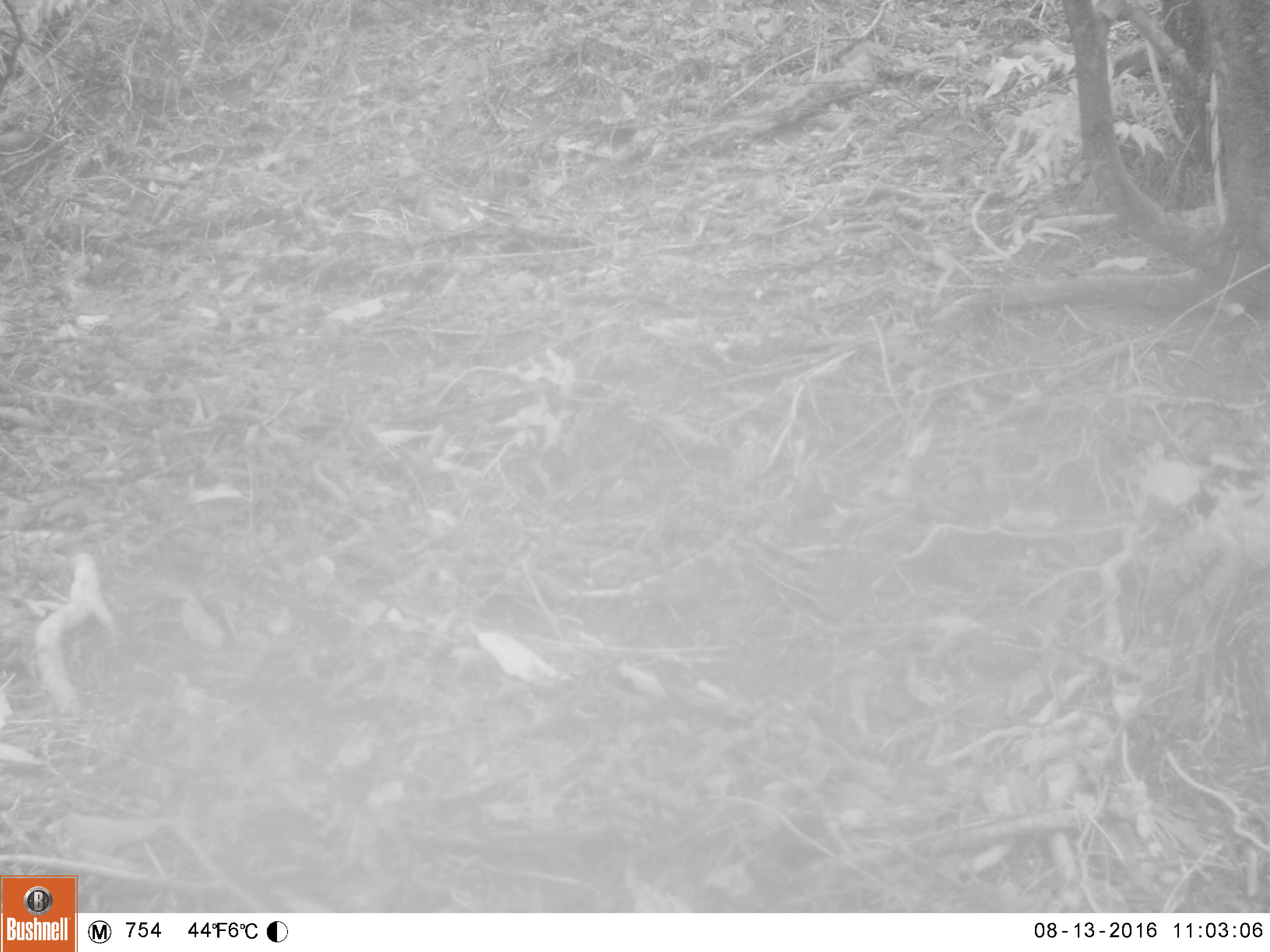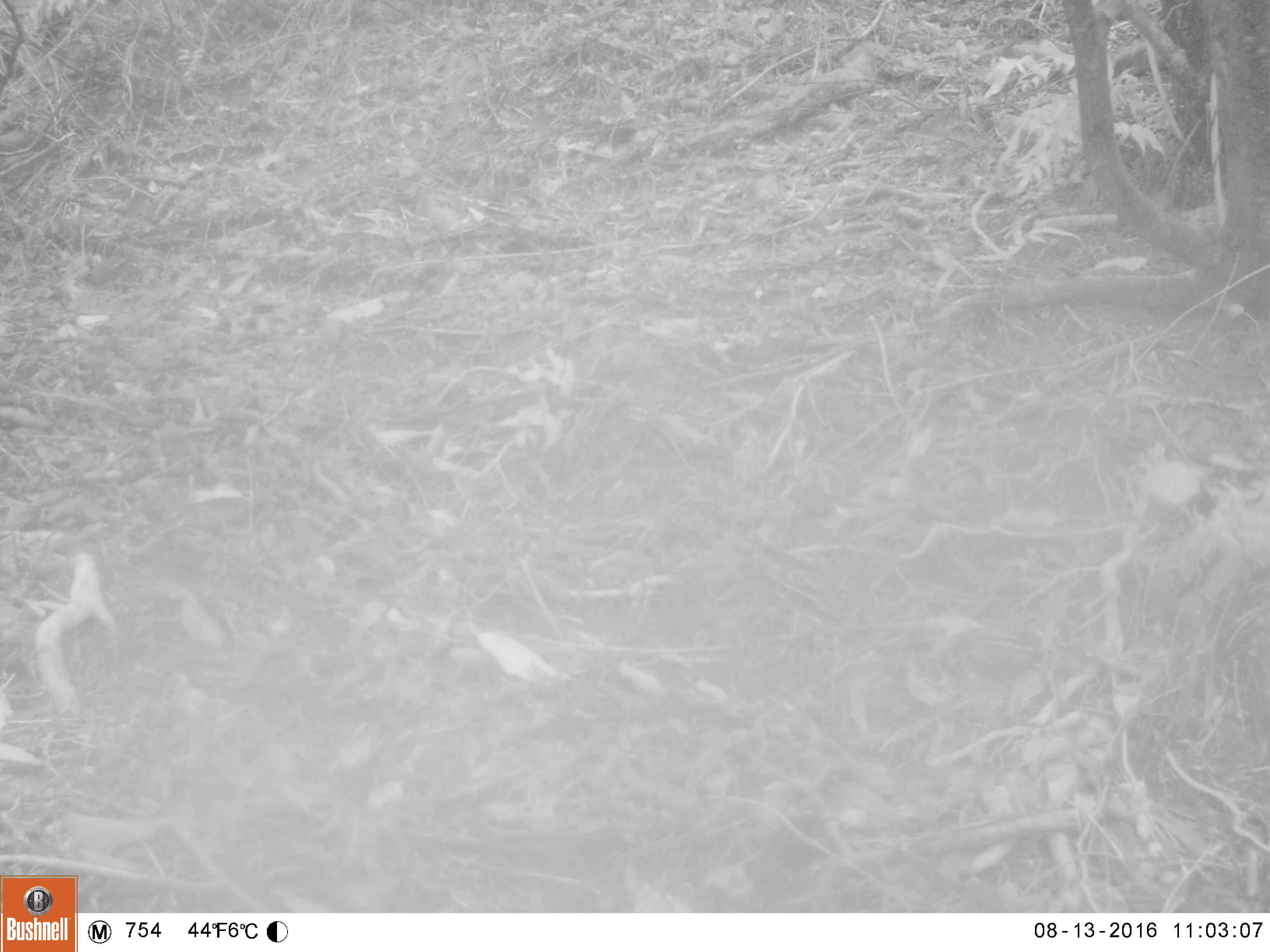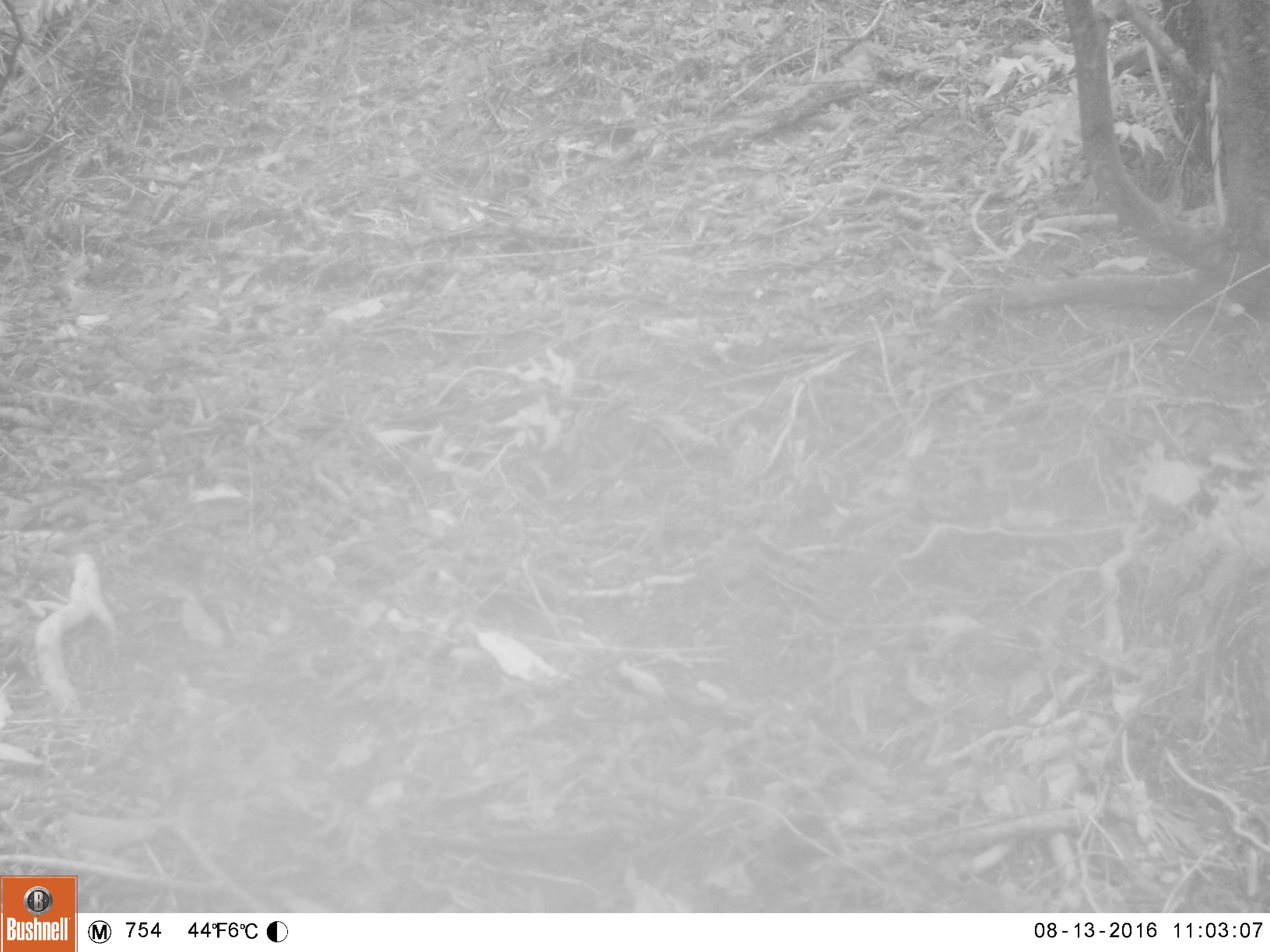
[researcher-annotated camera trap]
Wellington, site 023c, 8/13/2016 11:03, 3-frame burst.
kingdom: Animalia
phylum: Chordata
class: Aves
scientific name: Aves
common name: bird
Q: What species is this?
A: Bird (Aves).